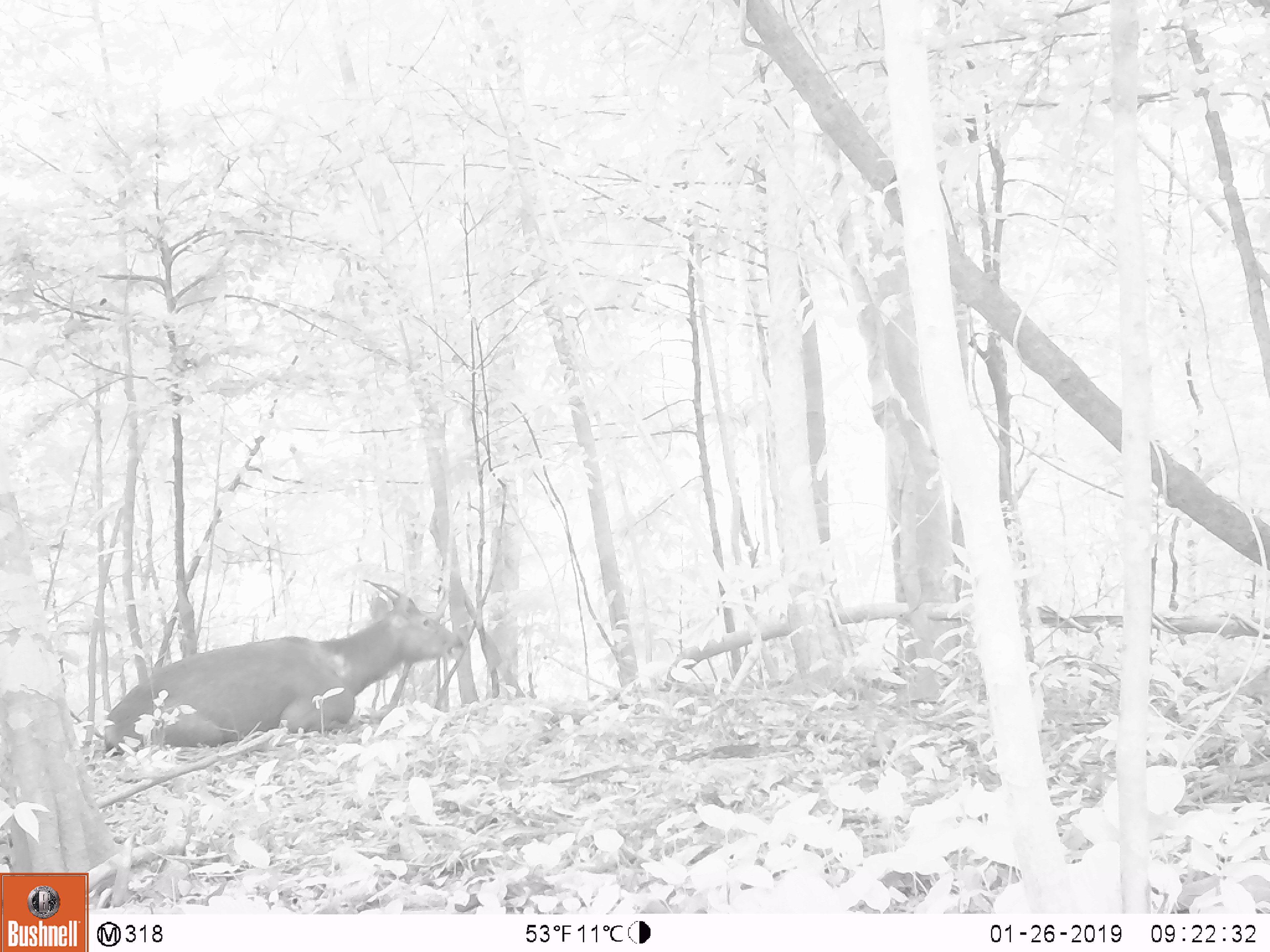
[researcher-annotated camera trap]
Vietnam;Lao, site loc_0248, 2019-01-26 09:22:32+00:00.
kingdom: Animalia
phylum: Chordata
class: Mammalia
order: Artiodactyla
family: Cervidae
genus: Rusa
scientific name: Rusa unicolor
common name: sambar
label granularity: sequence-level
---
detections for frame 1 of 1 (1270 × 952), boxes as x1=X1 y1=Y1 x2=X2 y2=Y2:
sambar: x1=90 y1=575 x2=468 y2=755